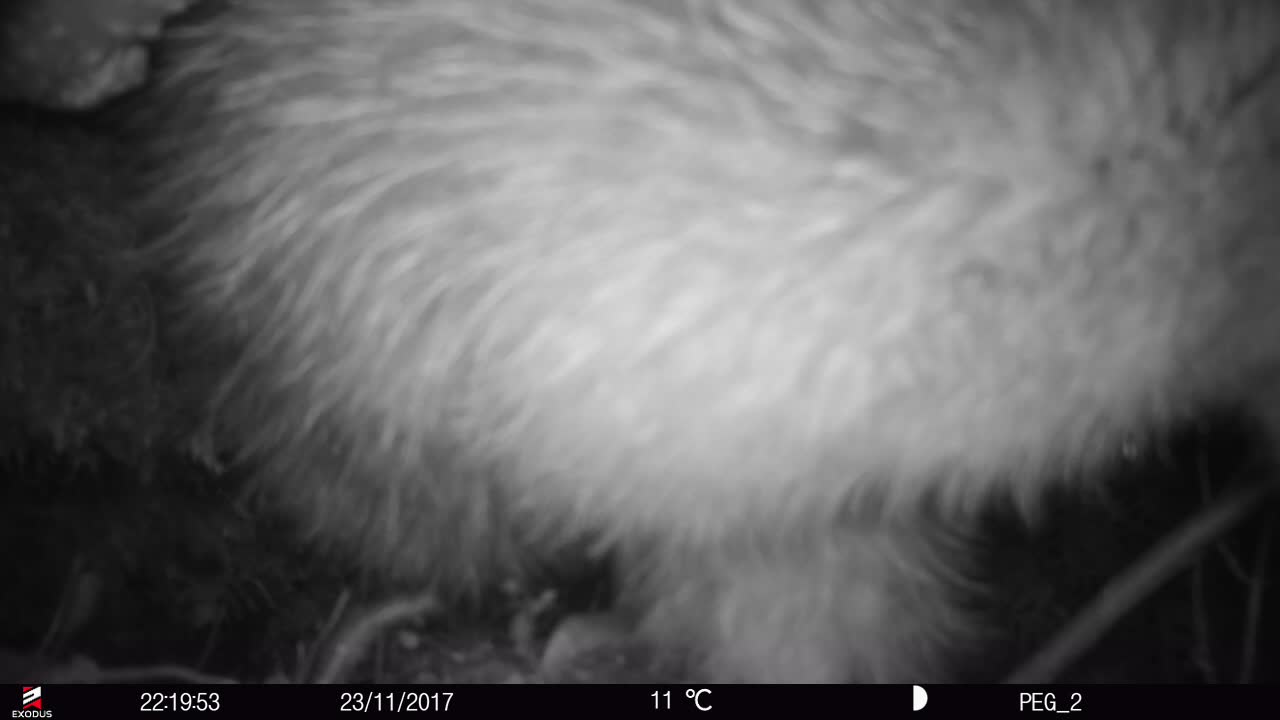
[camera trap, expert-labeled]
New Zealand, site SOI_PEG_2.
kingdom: Animalia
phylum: Chordata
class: Aves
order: Apterygiformes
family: Apterygidae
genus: Apteryx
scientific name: Apteryx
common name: kiwi